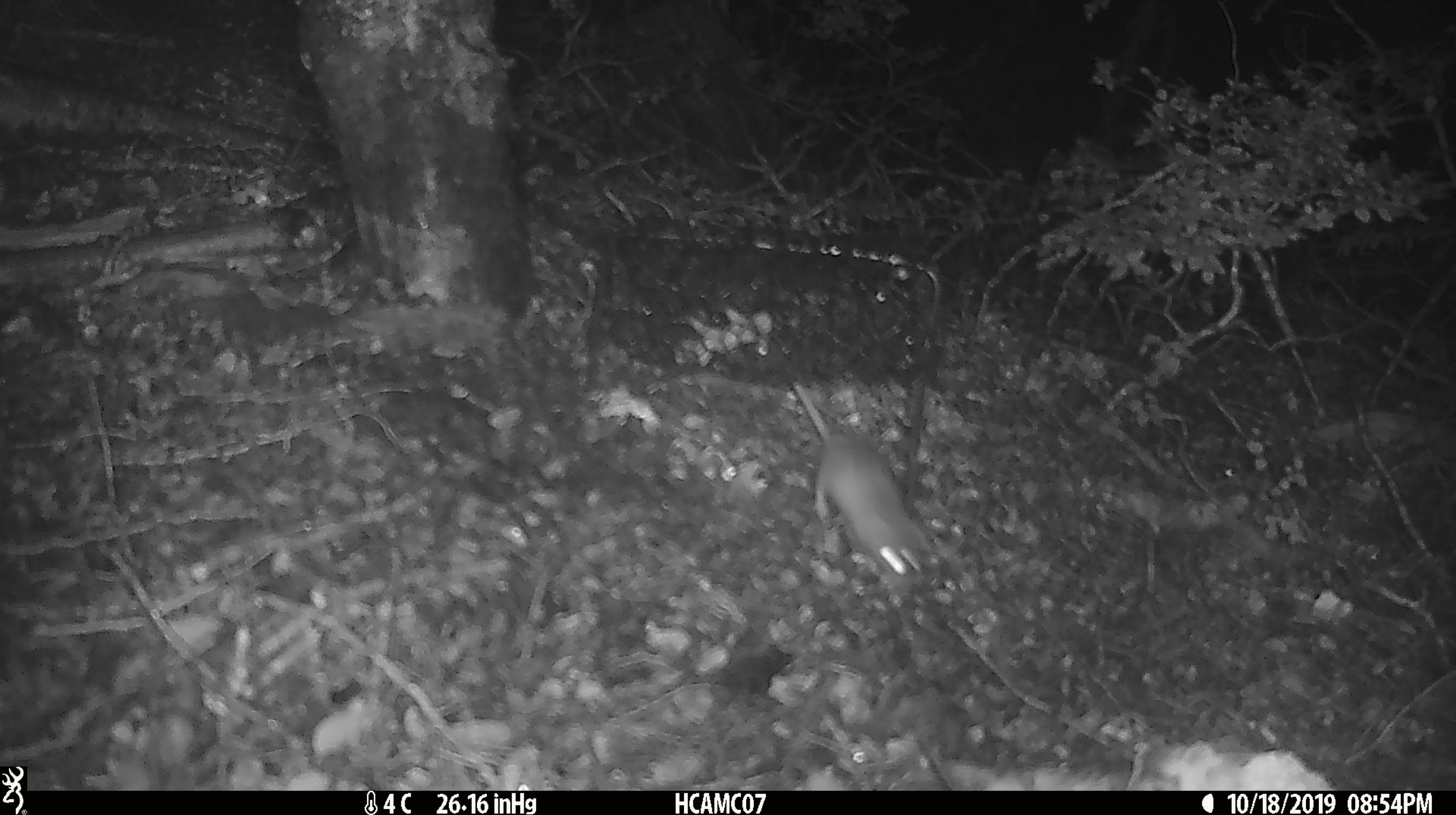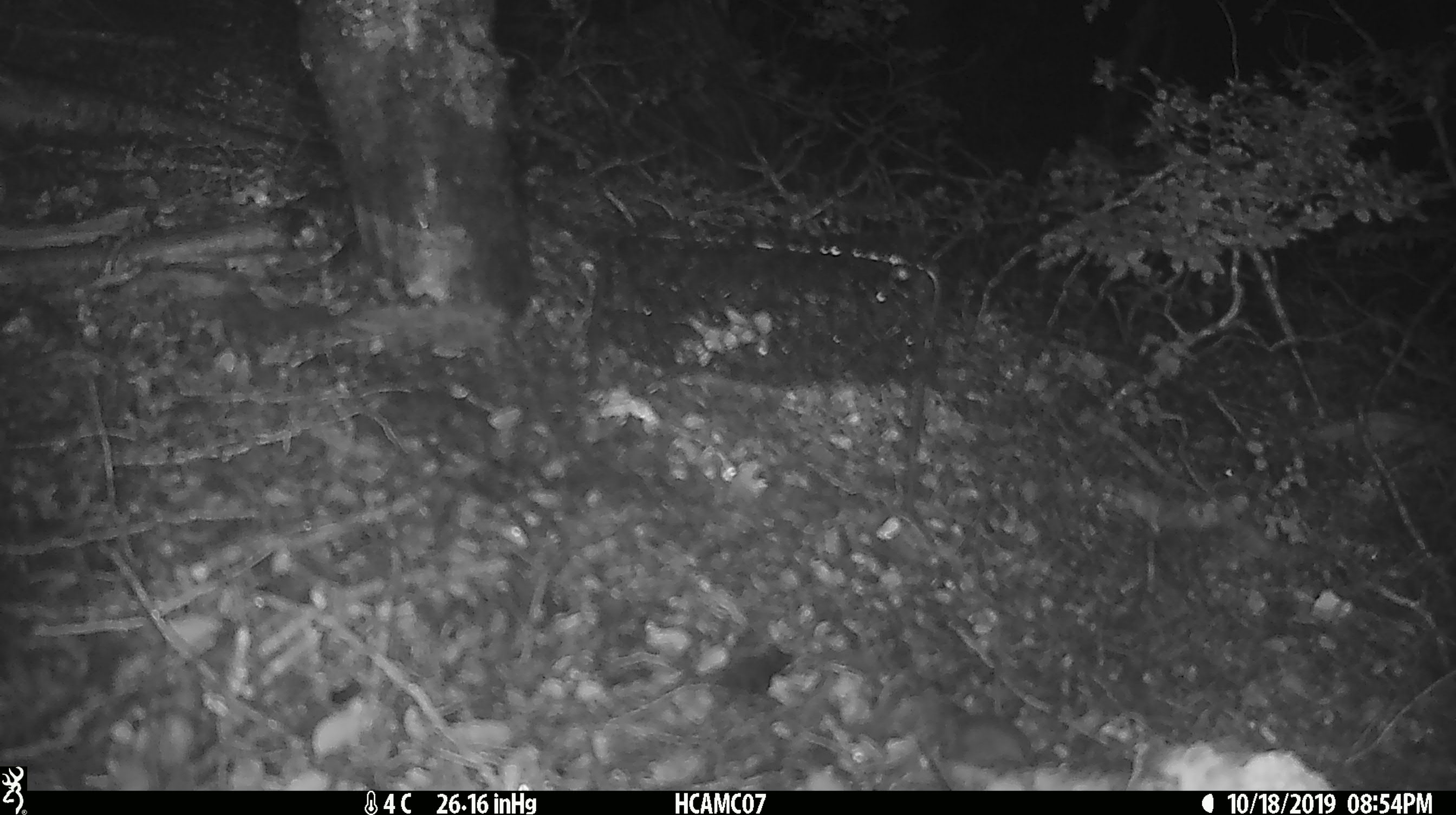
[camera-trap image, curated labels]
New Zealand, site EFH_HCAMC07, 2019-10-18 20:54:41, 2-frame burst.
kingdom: Animalia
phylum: Chordata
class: Mammalia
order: Rodentia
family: Muridae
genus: Mus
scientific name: Mus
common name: mouse